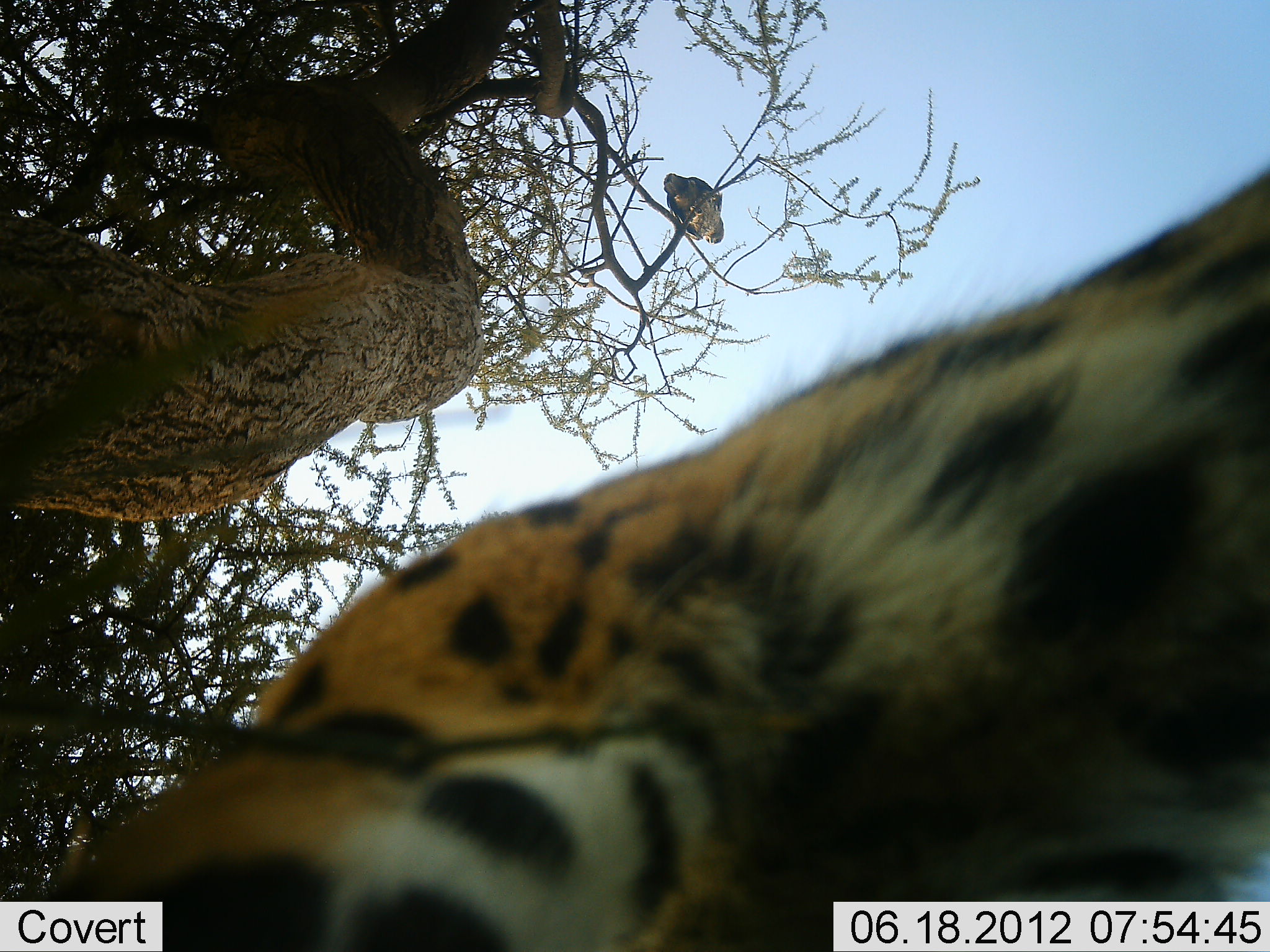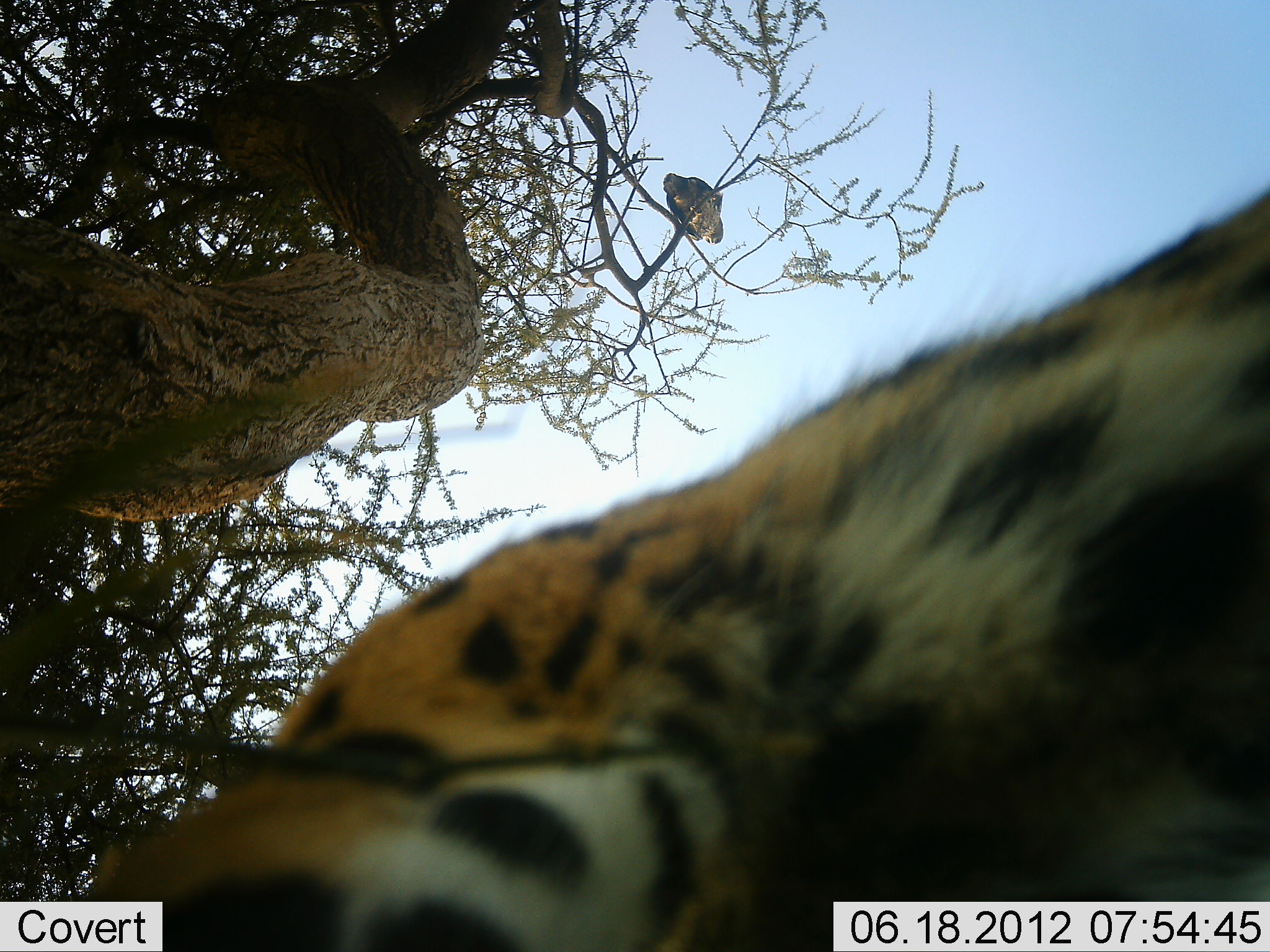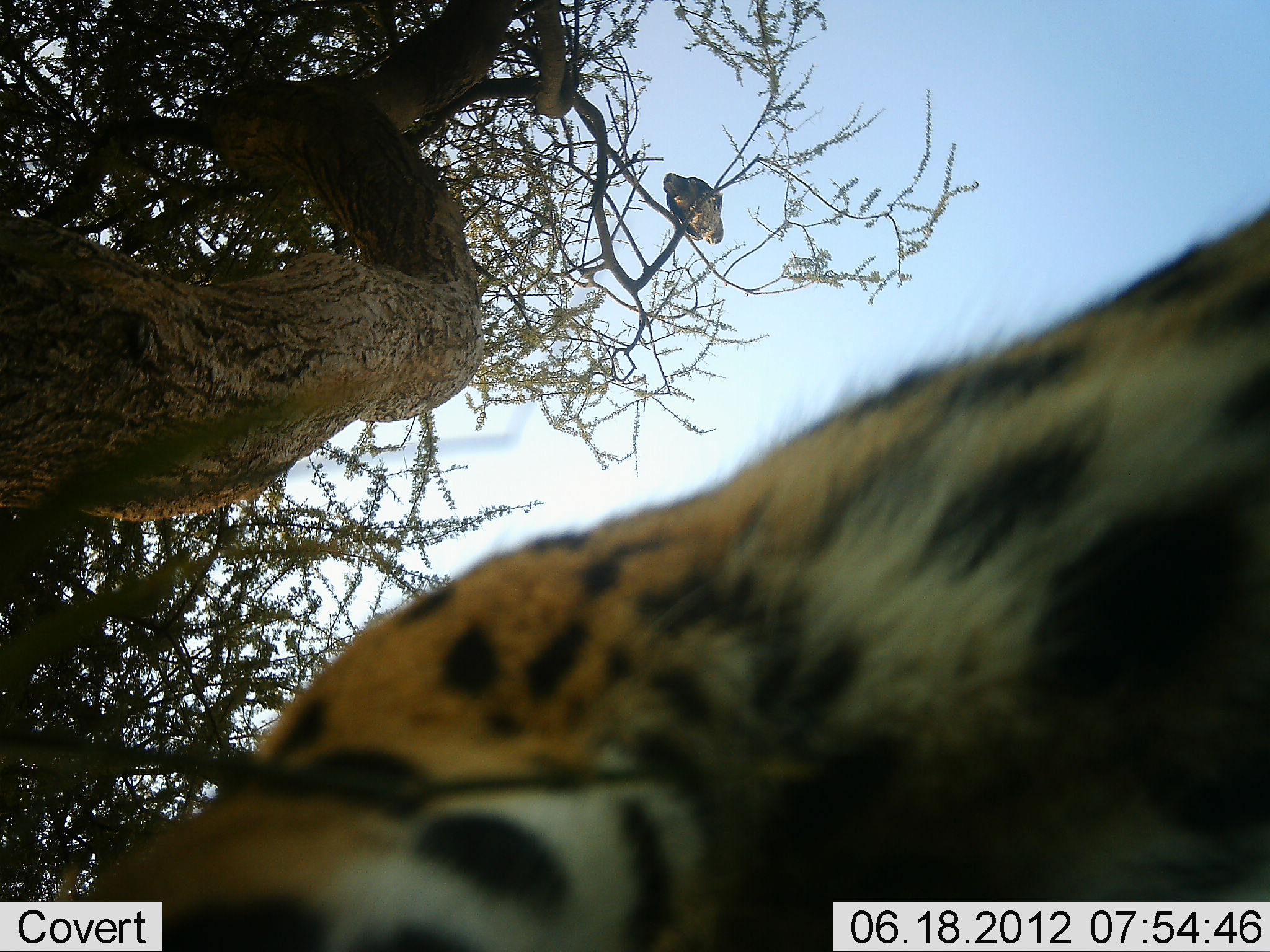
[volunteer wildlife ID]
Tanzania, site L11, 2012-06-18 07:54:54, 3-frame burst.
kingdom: Animalia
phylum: Chordata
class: Aves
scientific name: Aves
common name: bird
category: otherbird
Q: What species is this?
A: Otherbird (bird) (Aves).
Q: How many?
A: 1.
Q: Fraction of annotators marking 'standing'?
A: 58%.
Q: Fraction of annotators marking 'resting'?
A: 42%.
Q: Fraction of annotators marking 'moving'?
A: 0%.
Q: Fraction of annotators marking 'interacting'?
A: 0%.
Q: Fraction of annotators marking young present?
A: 0%.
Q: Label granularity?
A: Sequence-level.